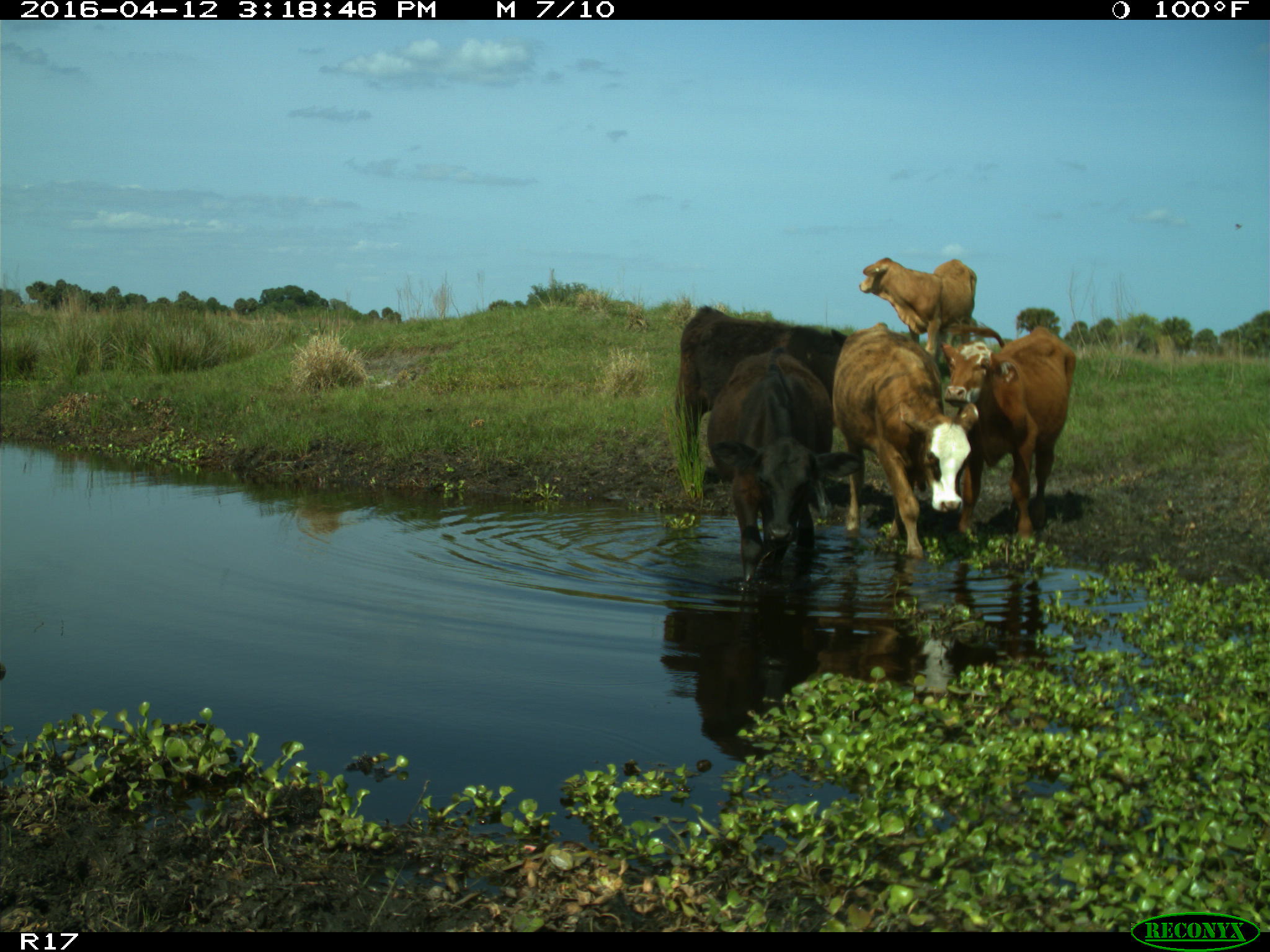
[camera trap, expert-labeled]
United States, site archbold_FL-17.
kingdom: Animalia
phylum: Chordata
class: Mammalia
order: Artiodactyla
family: Bovidae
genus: Bos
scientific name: Bos taurus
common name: domestic cow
Bos taurus (domestic cow).